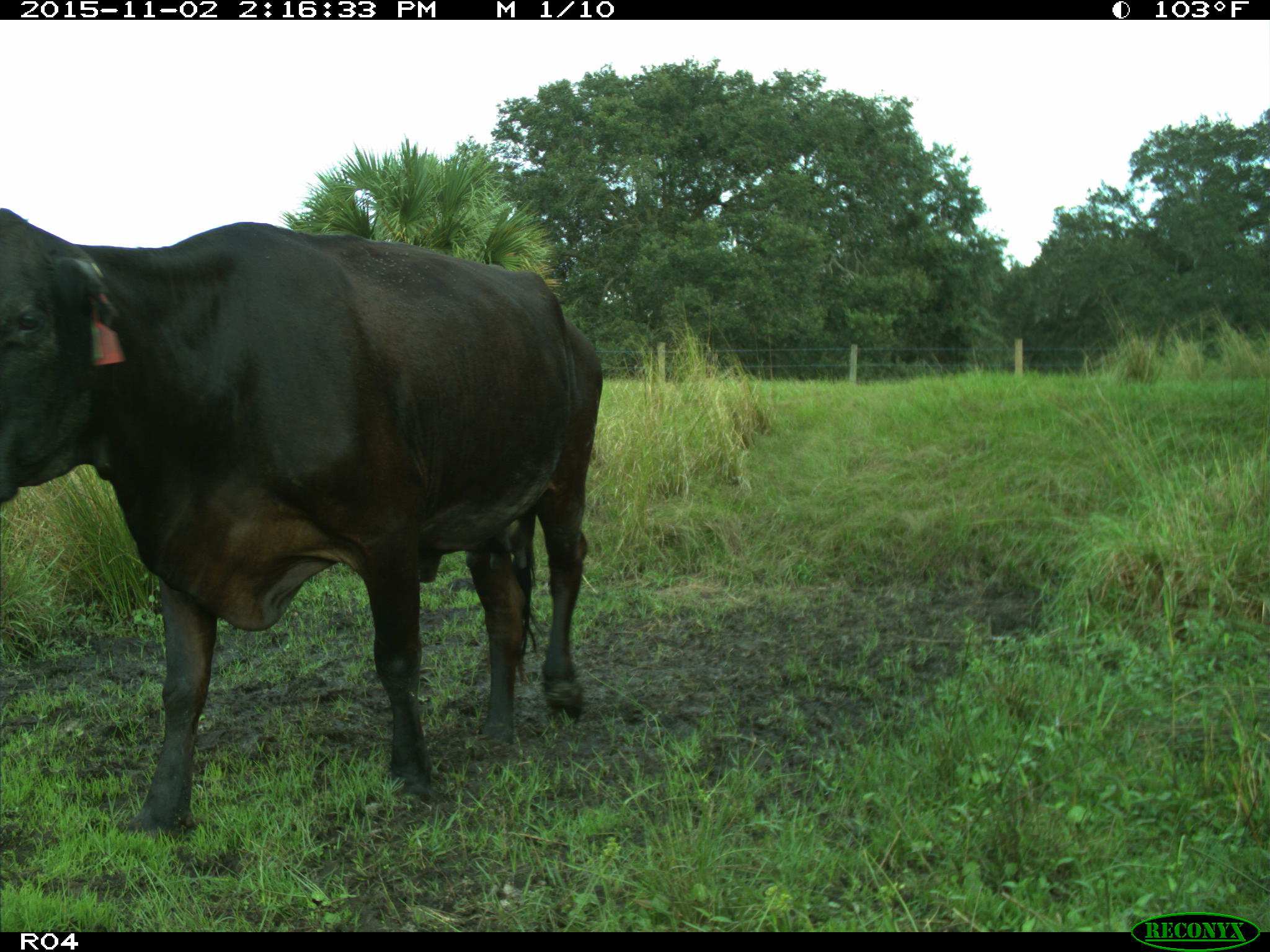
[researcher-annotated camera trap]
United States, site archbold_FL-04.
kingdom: Animalia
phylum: Chordata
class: Mammalia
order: Artiodactyla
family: Bovidae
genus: Bos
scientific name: Bos taurus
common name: domestic cow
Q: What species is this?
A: Bos taurus (domestic cow).